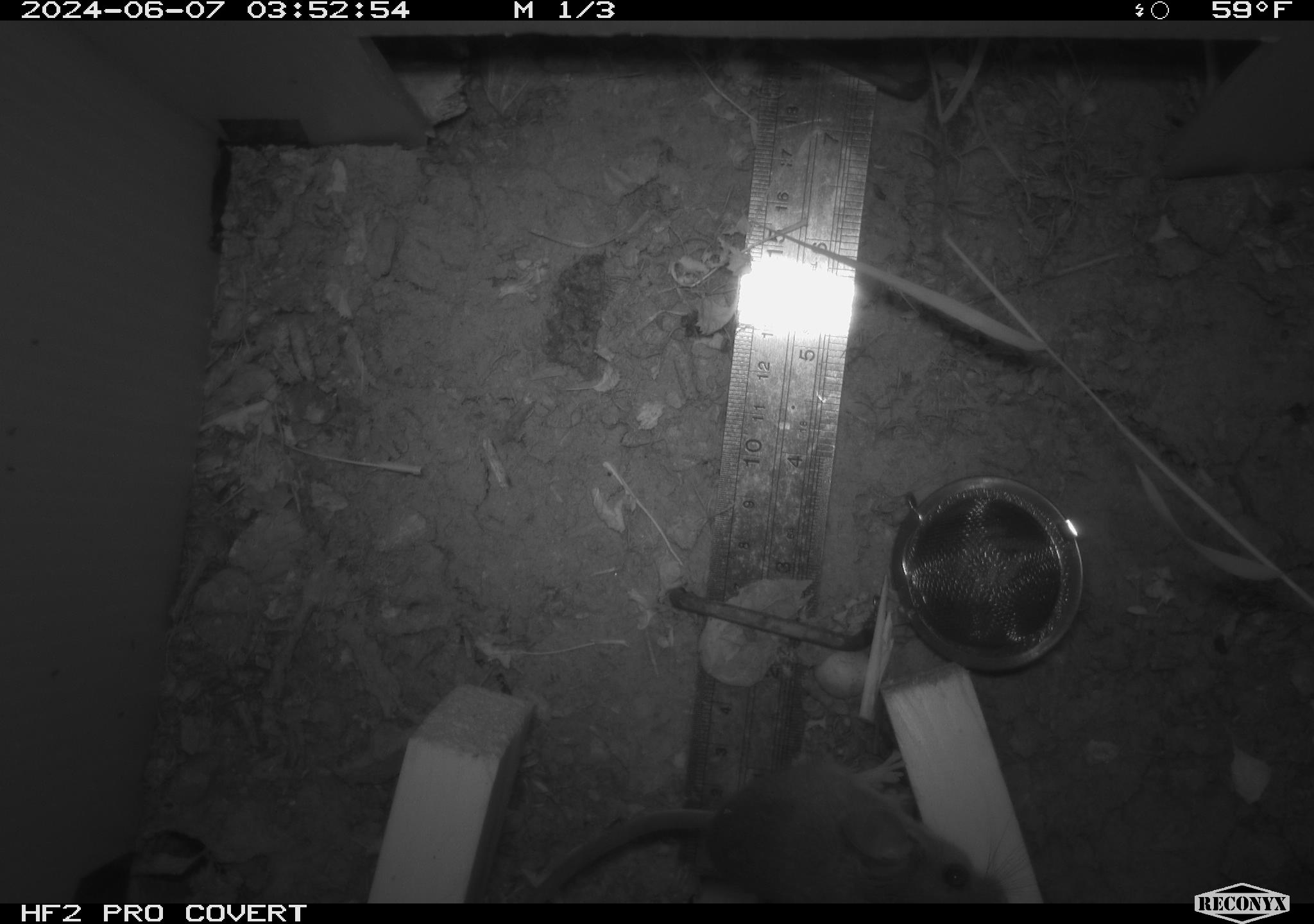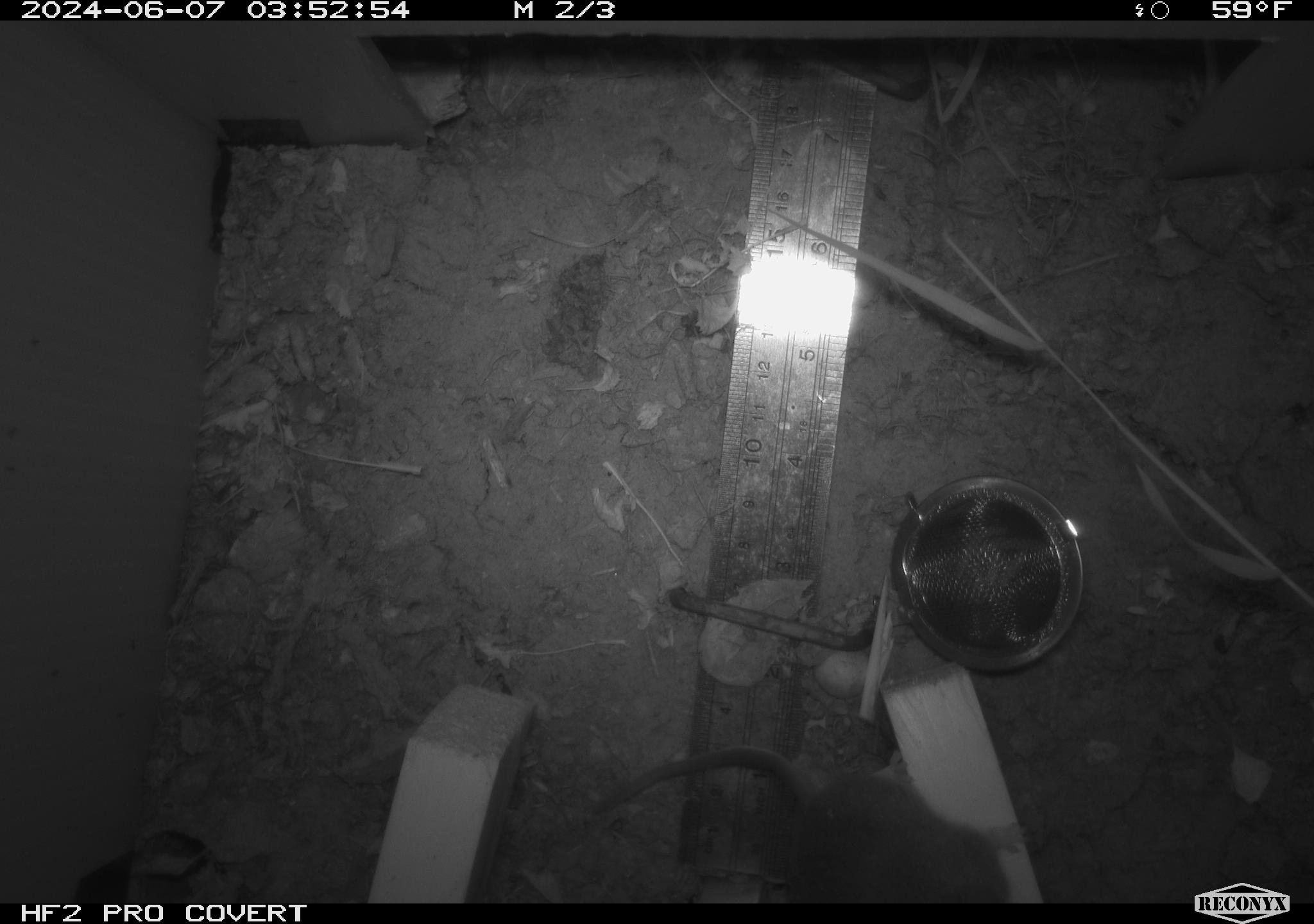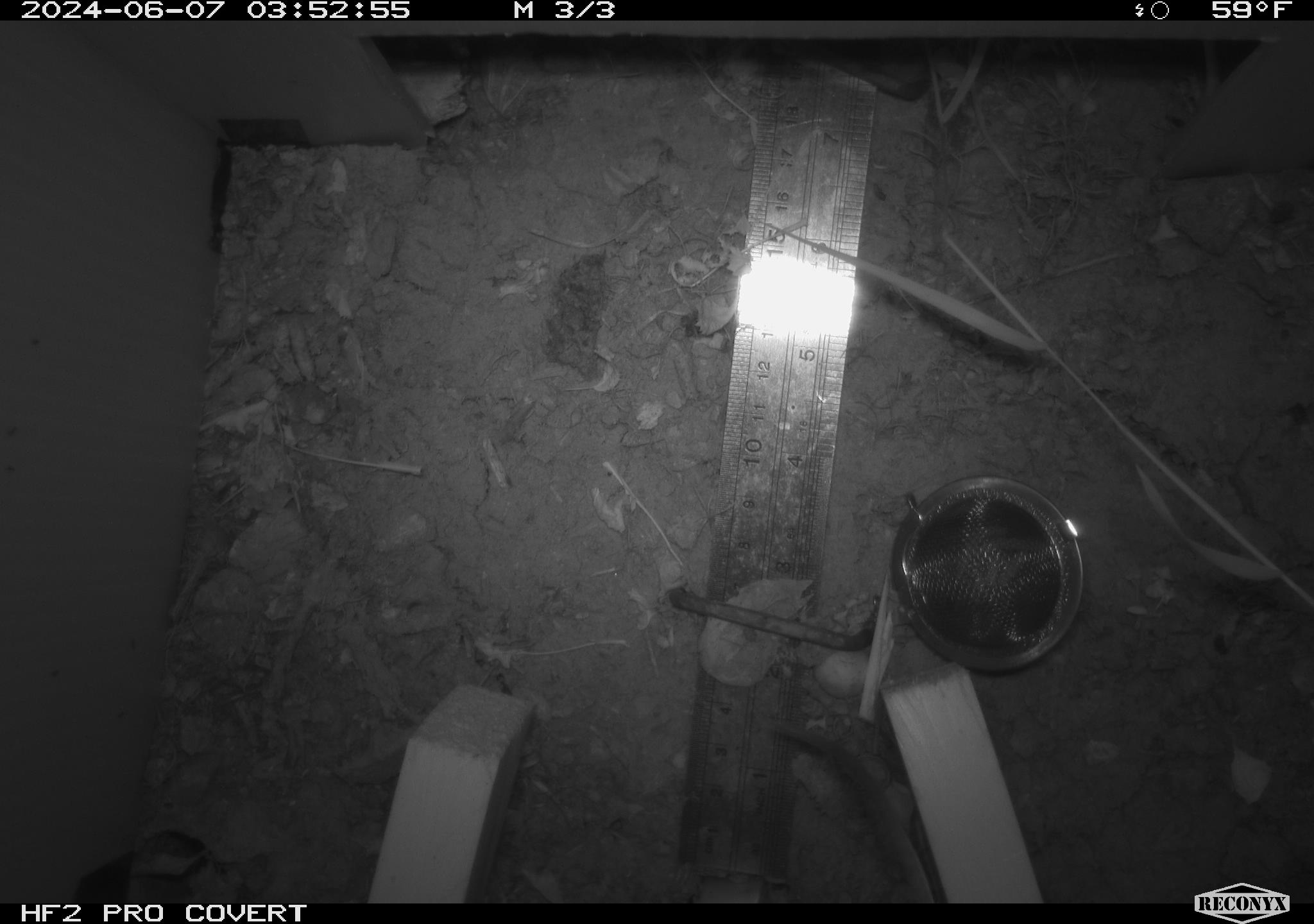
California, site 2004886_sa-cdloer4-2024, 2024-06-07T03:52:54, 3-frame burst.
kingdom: Animalia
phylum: Chordata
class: Mammalia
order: Rodentia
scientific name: Rodentia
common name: rodent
Rodent (Rodentia).